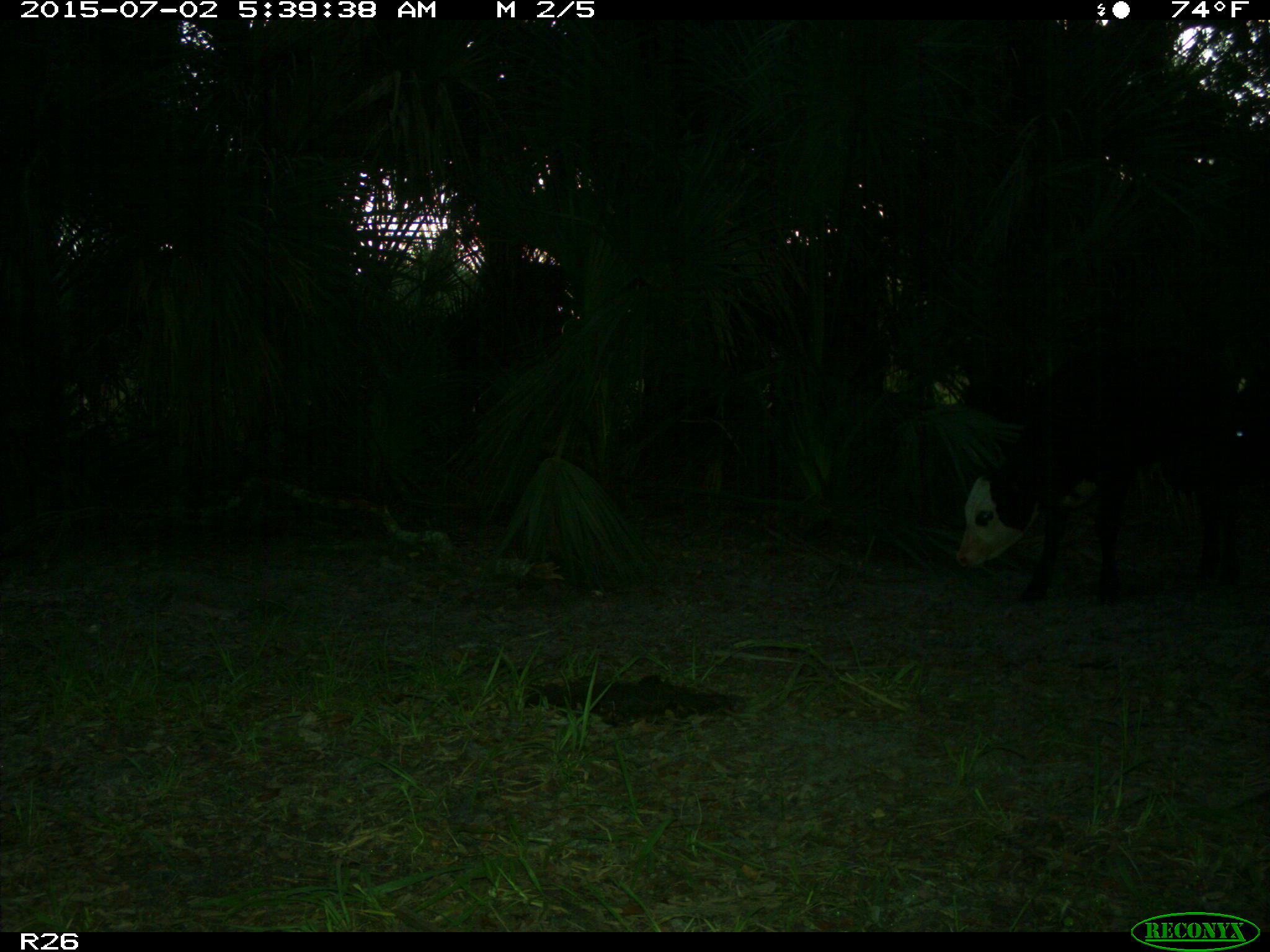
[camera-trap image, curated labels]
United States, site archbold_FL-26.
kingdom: Animalia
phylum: Chordata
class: Mammalia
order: Artiodactyla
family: Bovidae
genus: Bos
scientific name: Bos taurus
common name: domestic cow